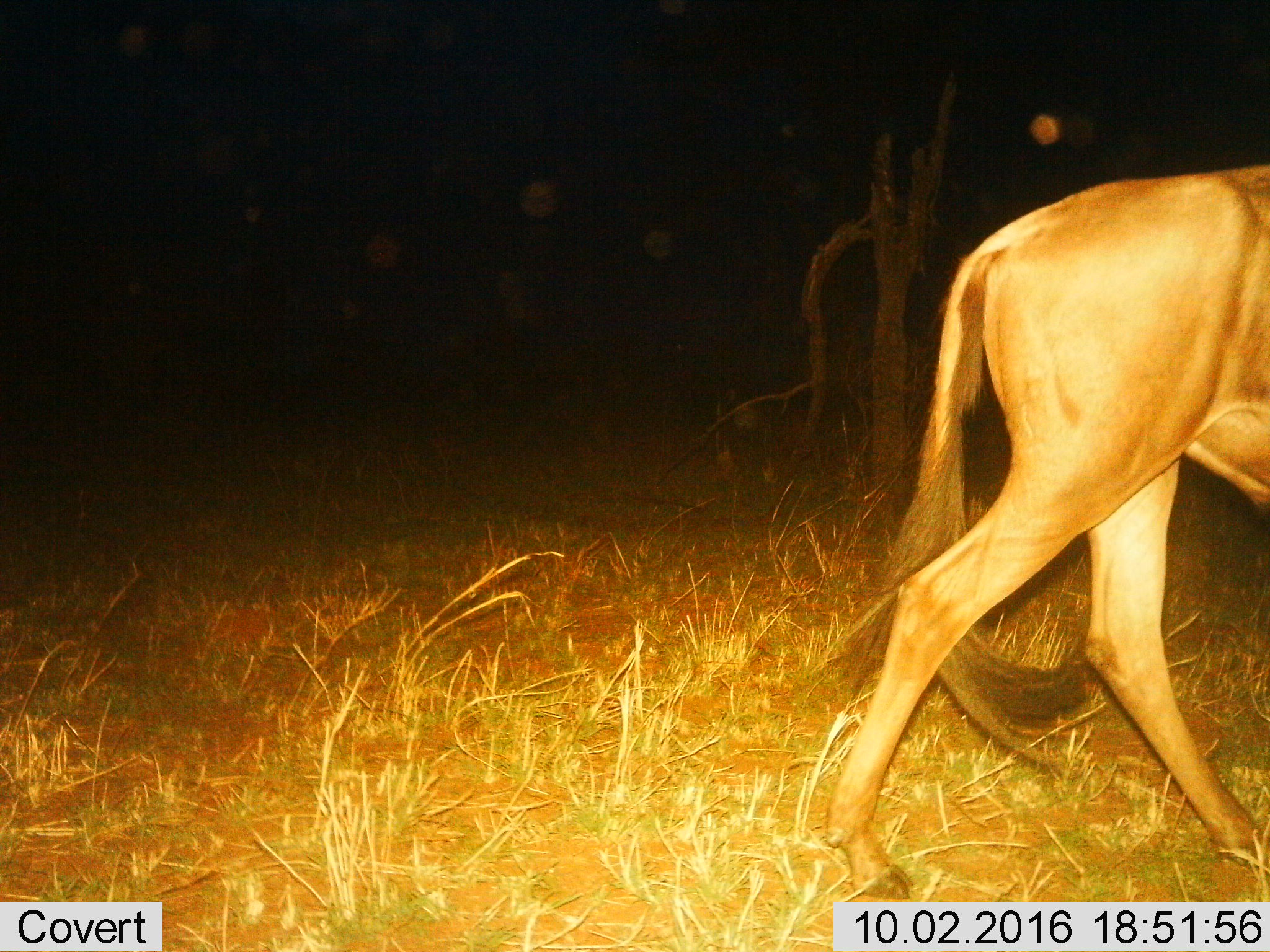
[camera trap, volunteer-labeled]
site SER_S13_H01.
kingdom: Animalia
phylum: Chordata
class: Mammalia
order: Artiodactyla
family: Bovidae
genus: Connochaetes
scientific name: Connochaetes taurinus taurinus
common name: blue wildebeest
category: wildebeestblue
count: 1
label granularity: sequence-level